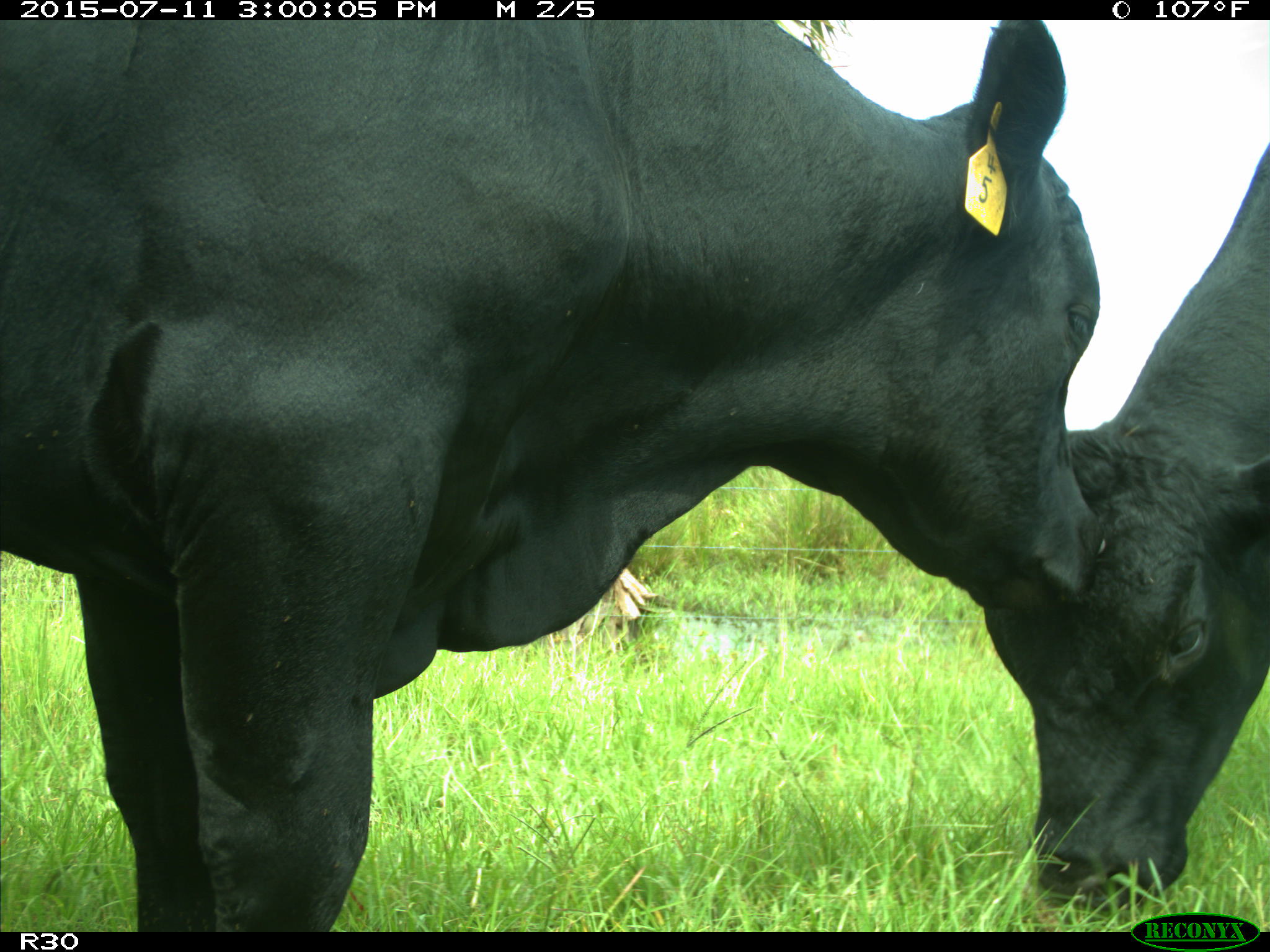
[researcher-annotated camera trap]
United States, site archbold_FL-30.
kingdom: Animalia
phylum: Chordata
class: Mammalia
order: Artiodactyla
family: Bovidae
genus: Bos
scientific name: Bos taurus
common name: domestic cow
Bos taurus (domestic cow).